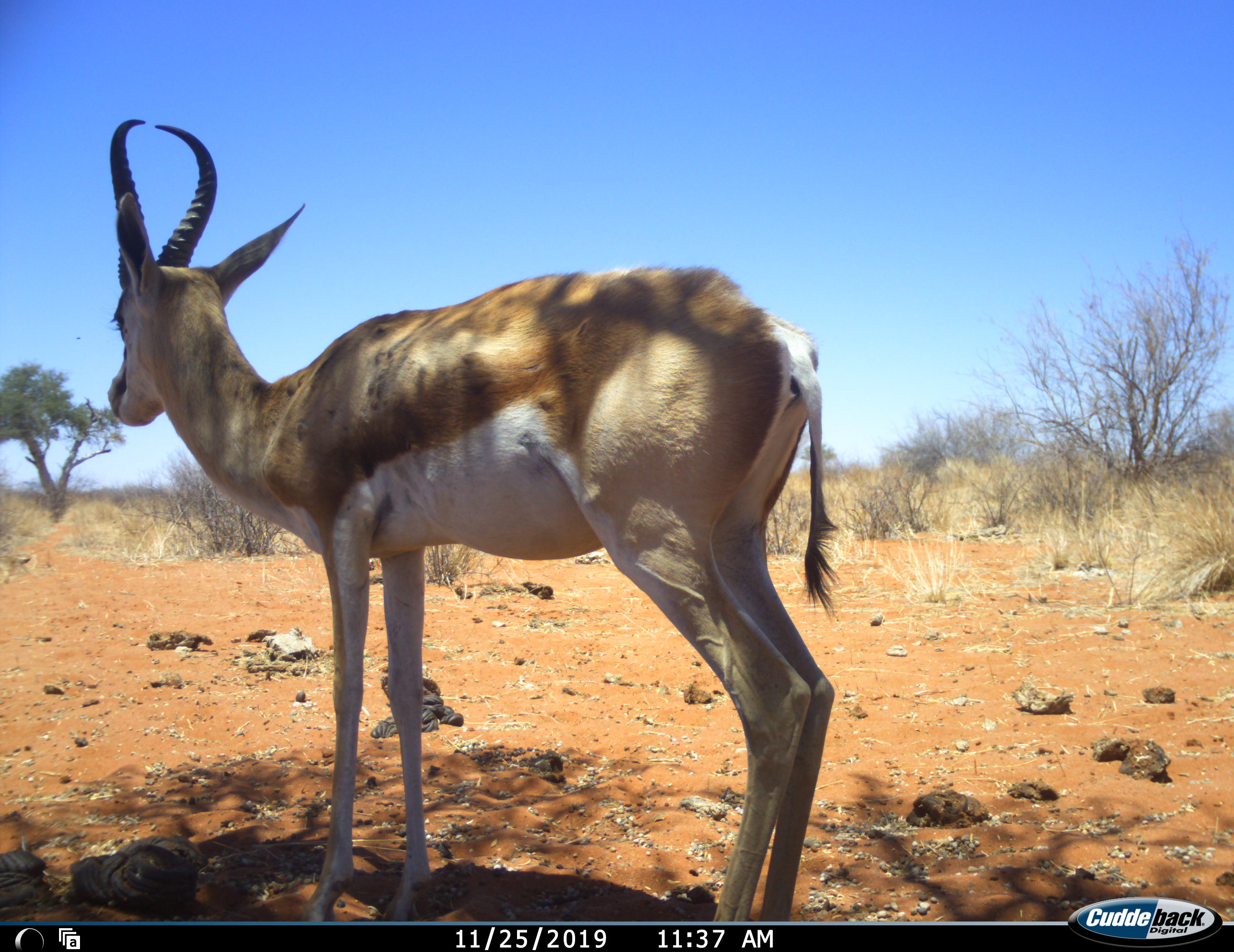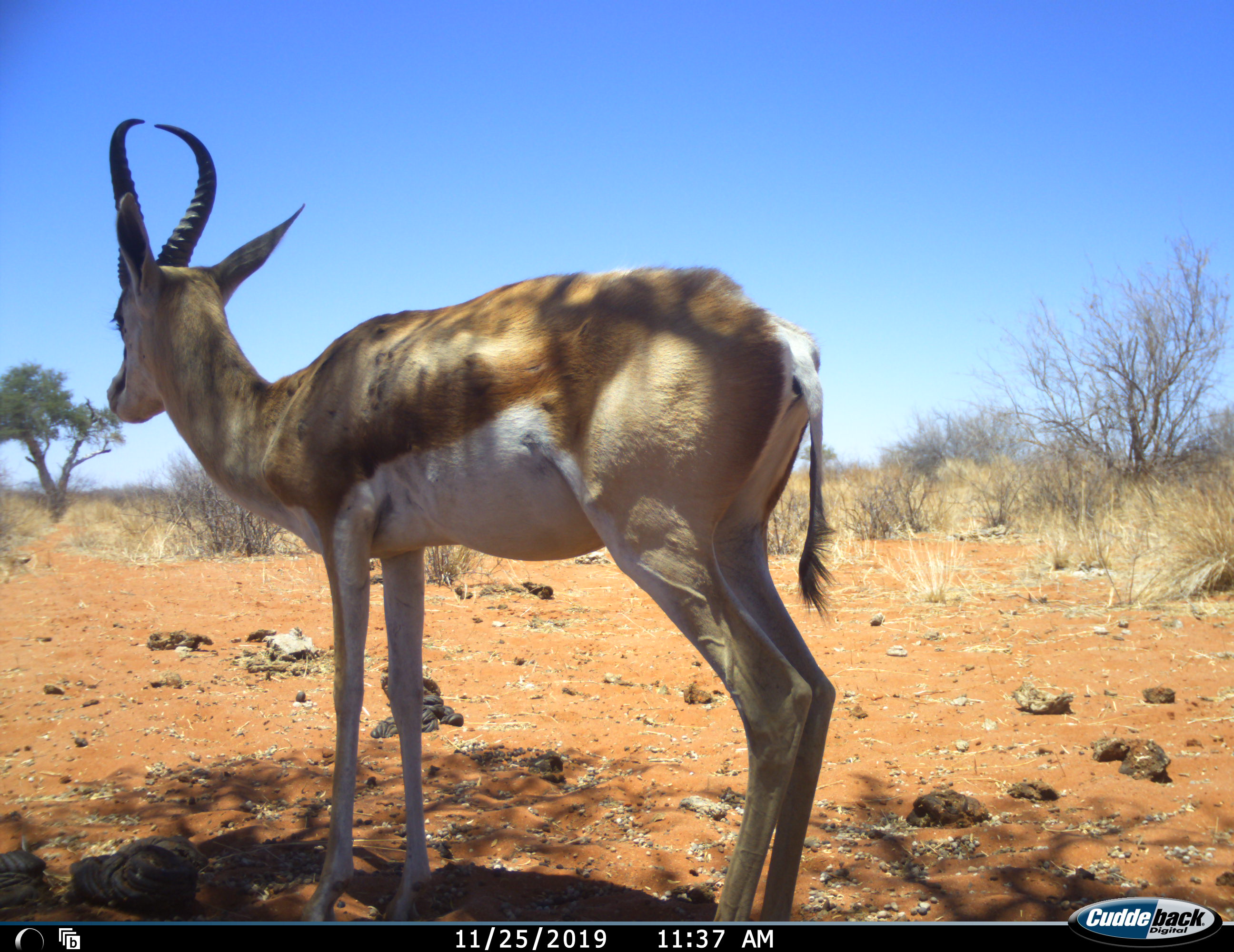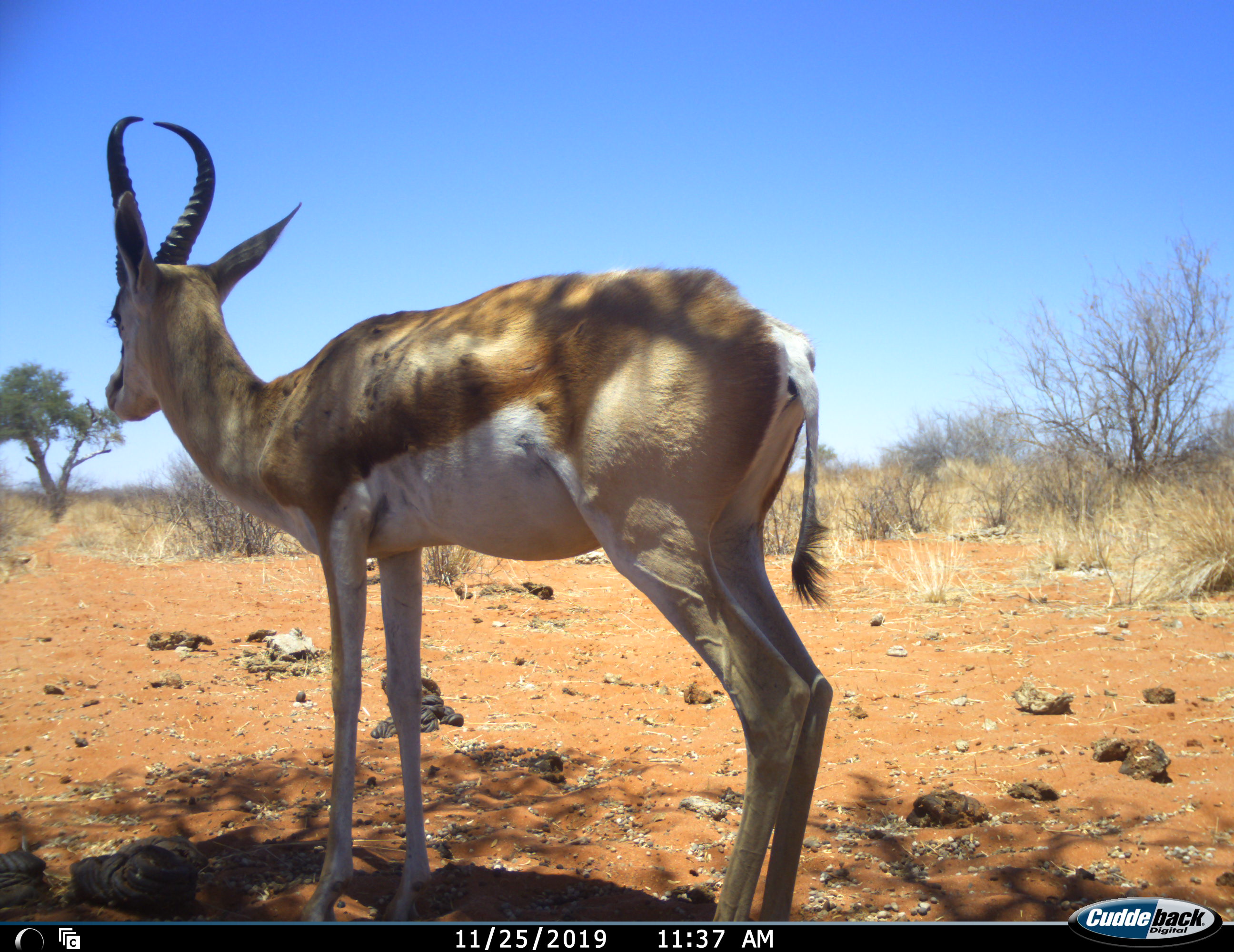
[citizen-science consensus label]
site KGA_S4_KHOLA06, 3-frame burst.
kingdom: Animalia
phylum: Chordata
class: Mammalia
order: Artiodactyla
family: Bovidae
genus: Antidorcas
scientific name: Antidorcas marsupialis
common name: springbok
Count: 1.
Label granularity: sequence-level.